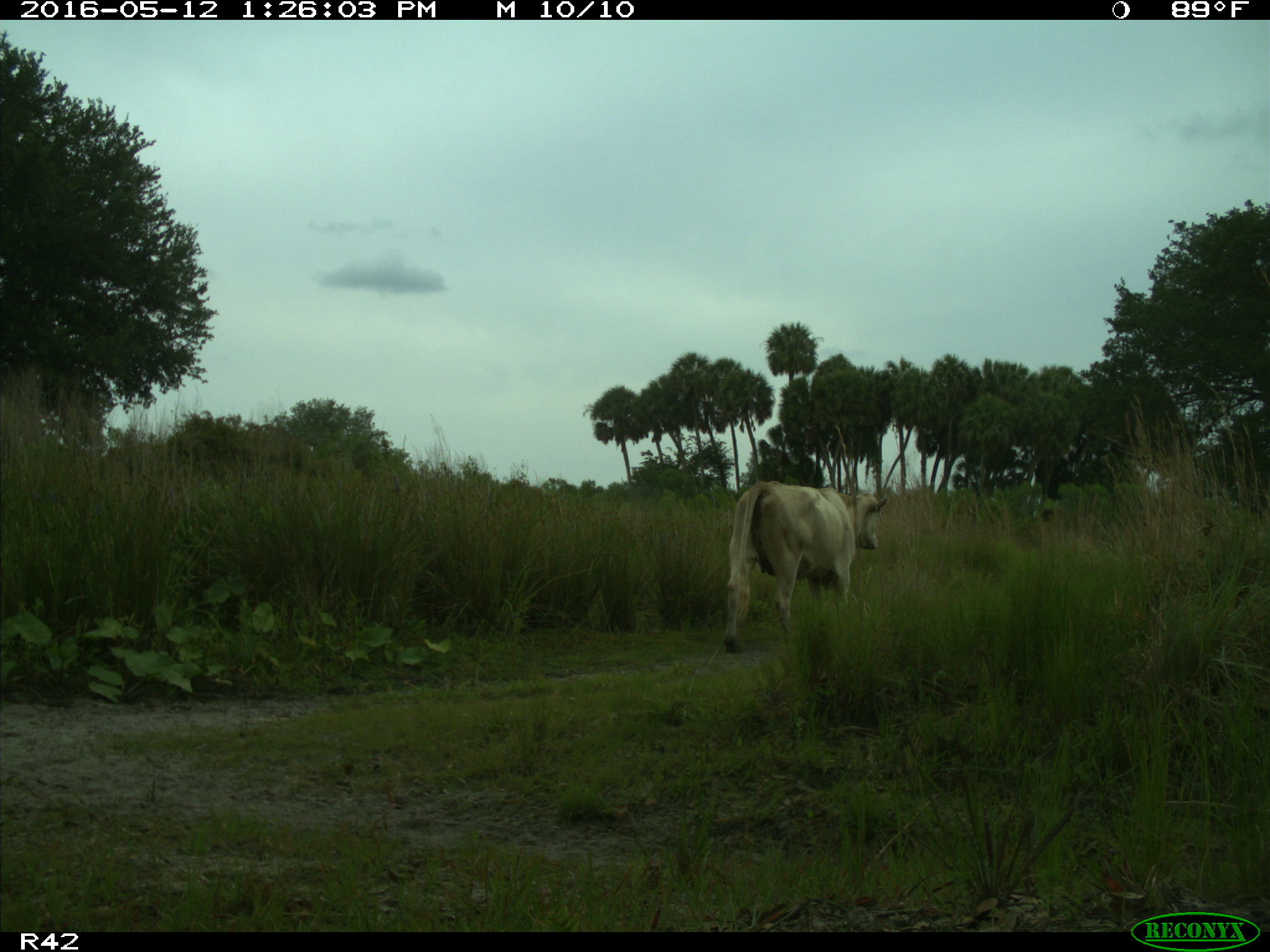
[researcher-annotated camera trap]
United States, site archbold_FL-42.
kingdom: Animalia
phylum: Chordata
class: Mammalia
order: Artiodactyla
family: Bovidae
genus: Bos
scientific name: Bos taurus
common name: domestic cow